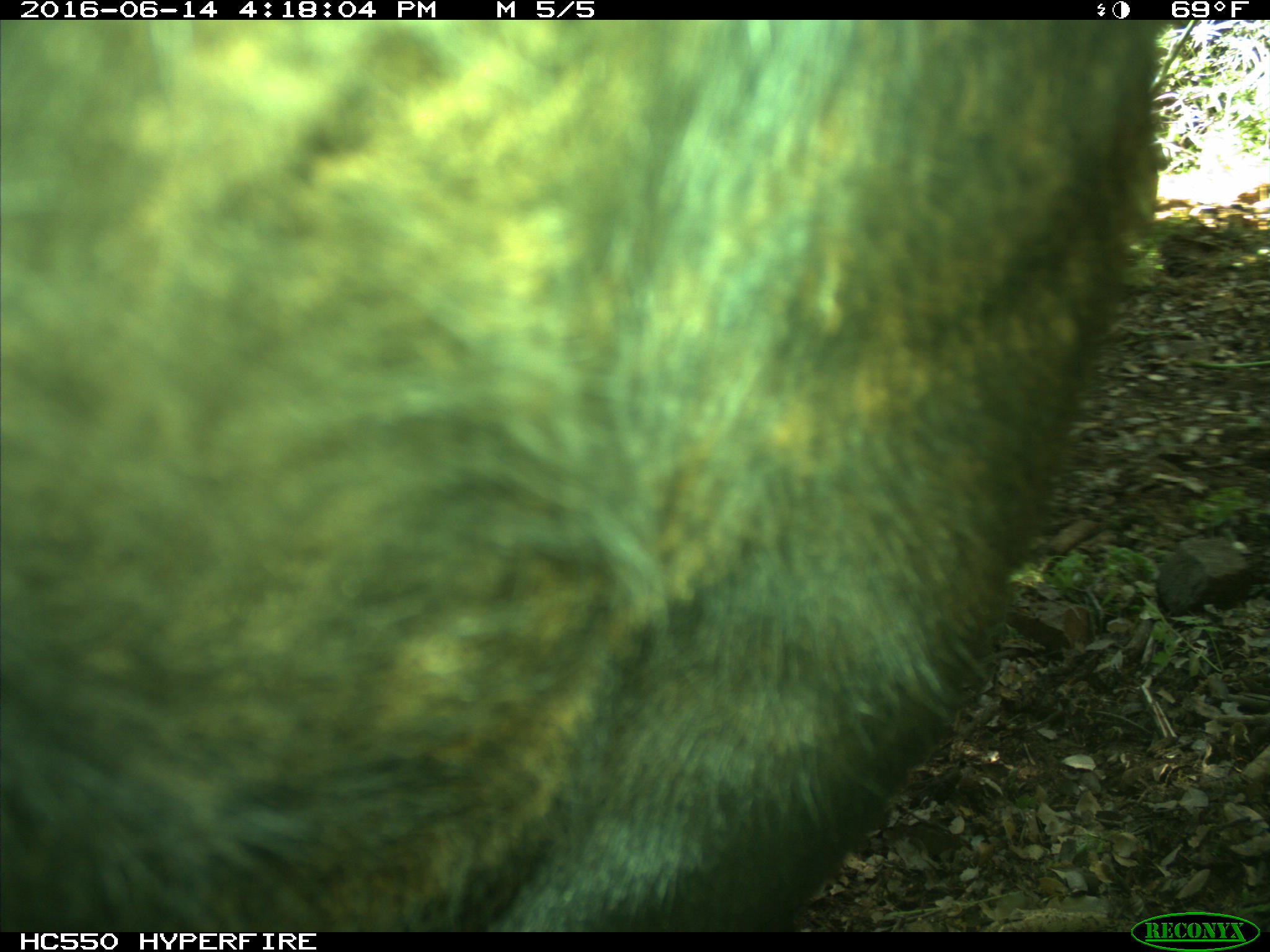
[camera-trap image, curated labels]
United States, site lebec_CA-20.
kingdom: Animalia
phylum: Chordata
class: Mammalia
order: Artiodactyla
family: Bovidae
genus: Bos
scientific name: Bos taurus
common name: domestic cow